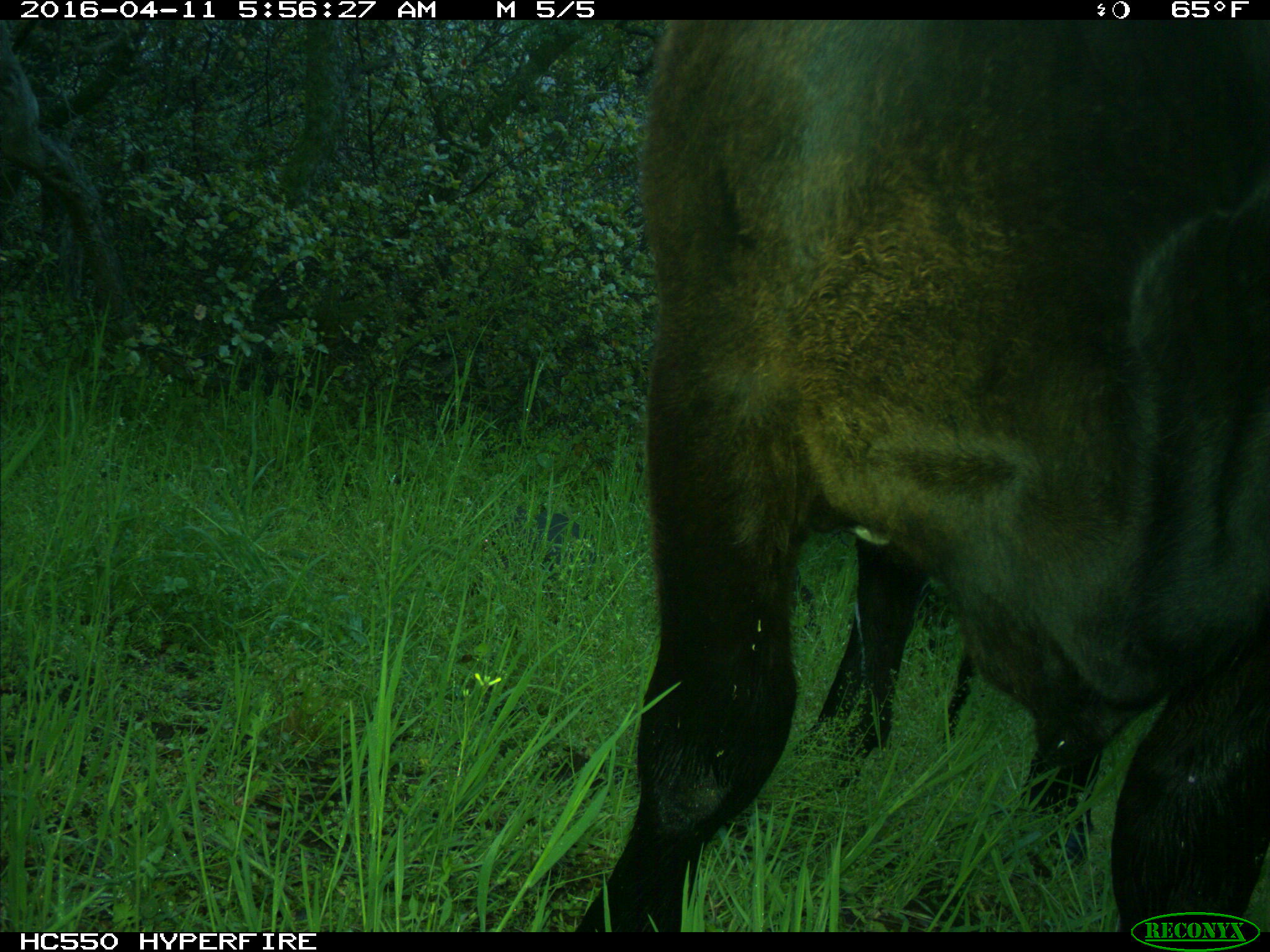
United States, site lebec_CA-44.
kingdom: Animalia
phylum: Chordata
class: Mammalia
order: Artiodactyla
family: Bovidae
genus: Bos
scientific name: Bos taurus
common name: domestic cow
Bos taurus (domestic cow).